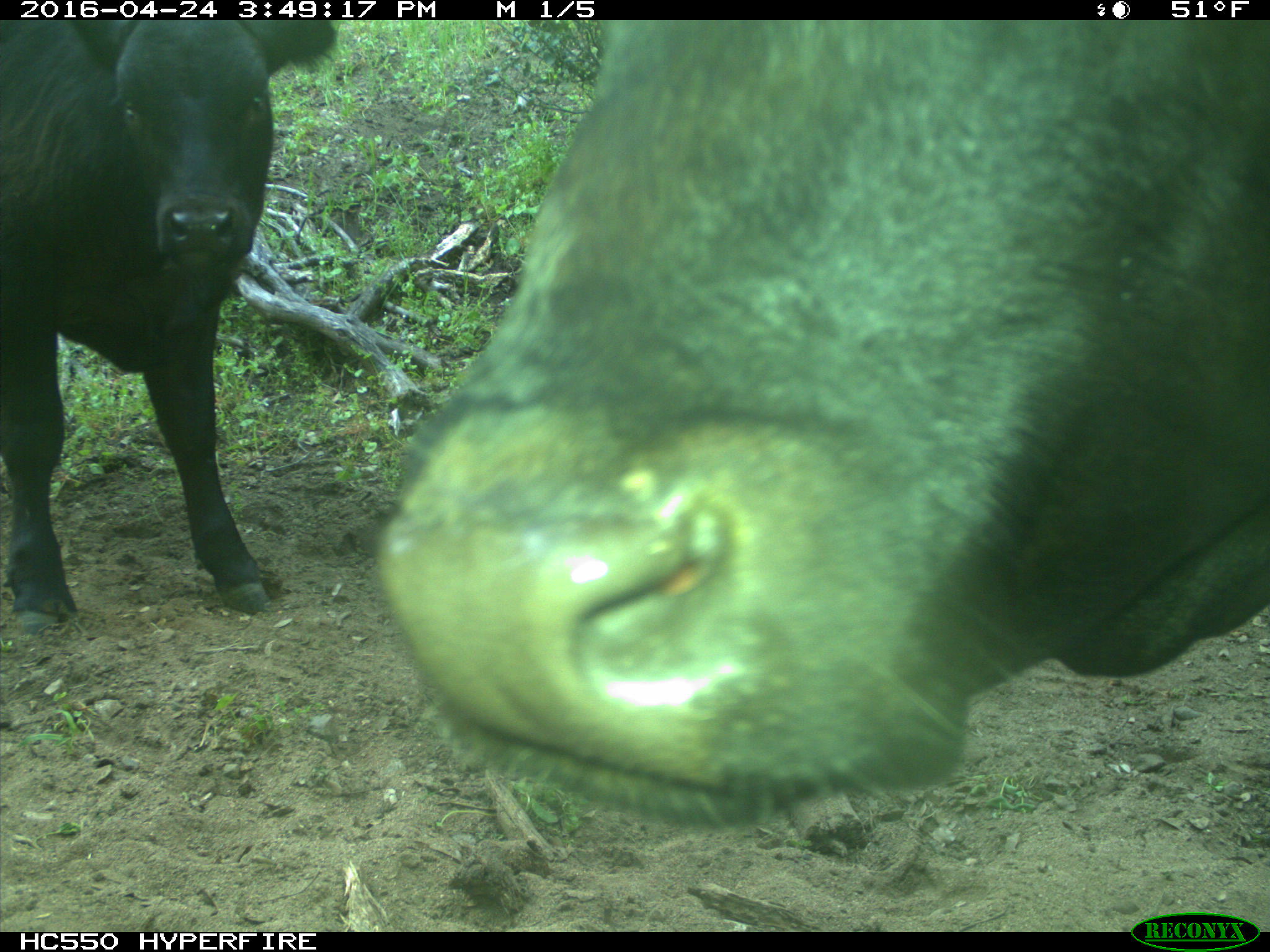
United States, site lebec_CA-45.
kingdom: Animalia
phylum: Chordata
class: Mammalia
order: Artiodactyla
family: Bovidae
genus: Bos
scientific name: Bos taurus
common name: domestic cow